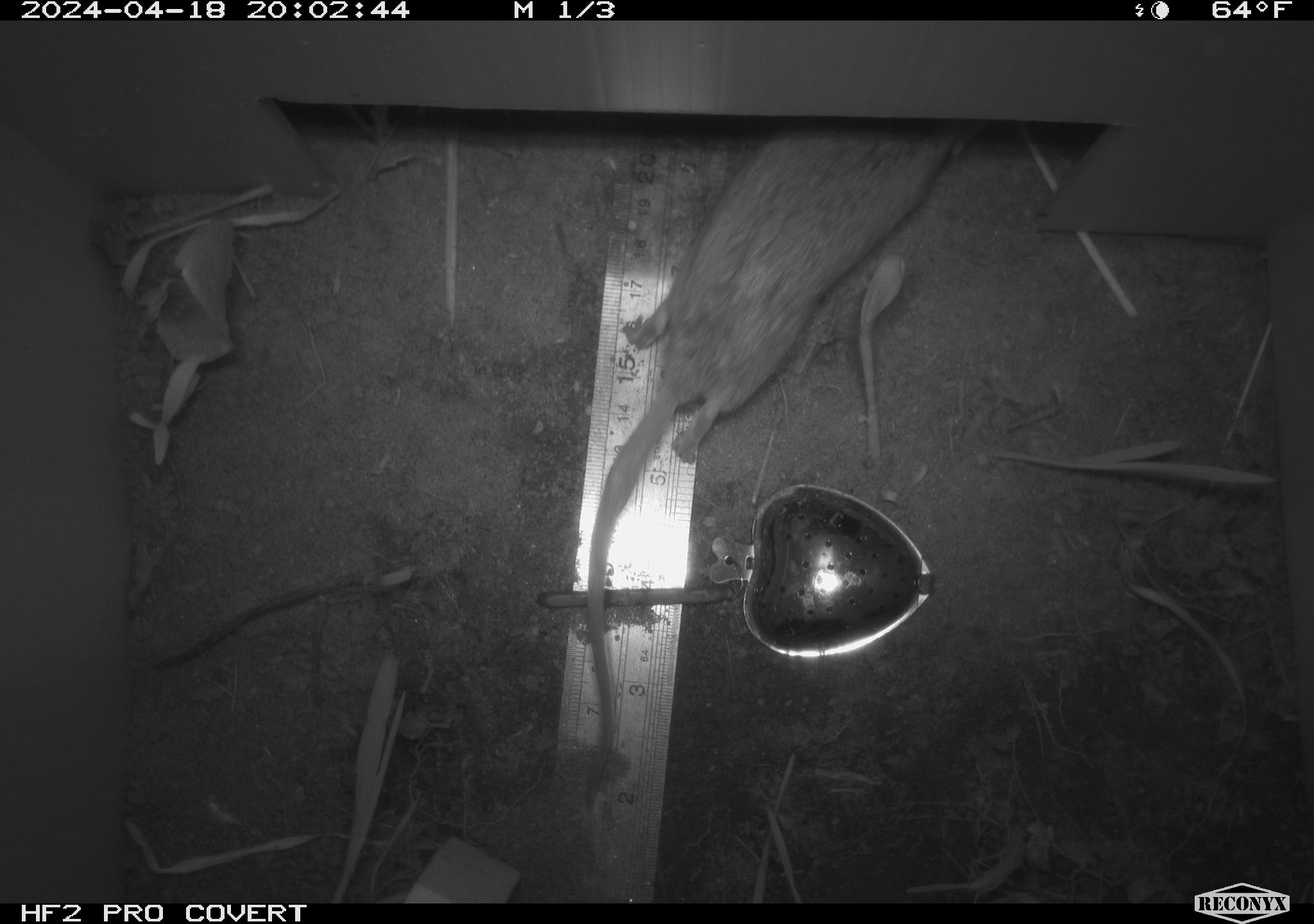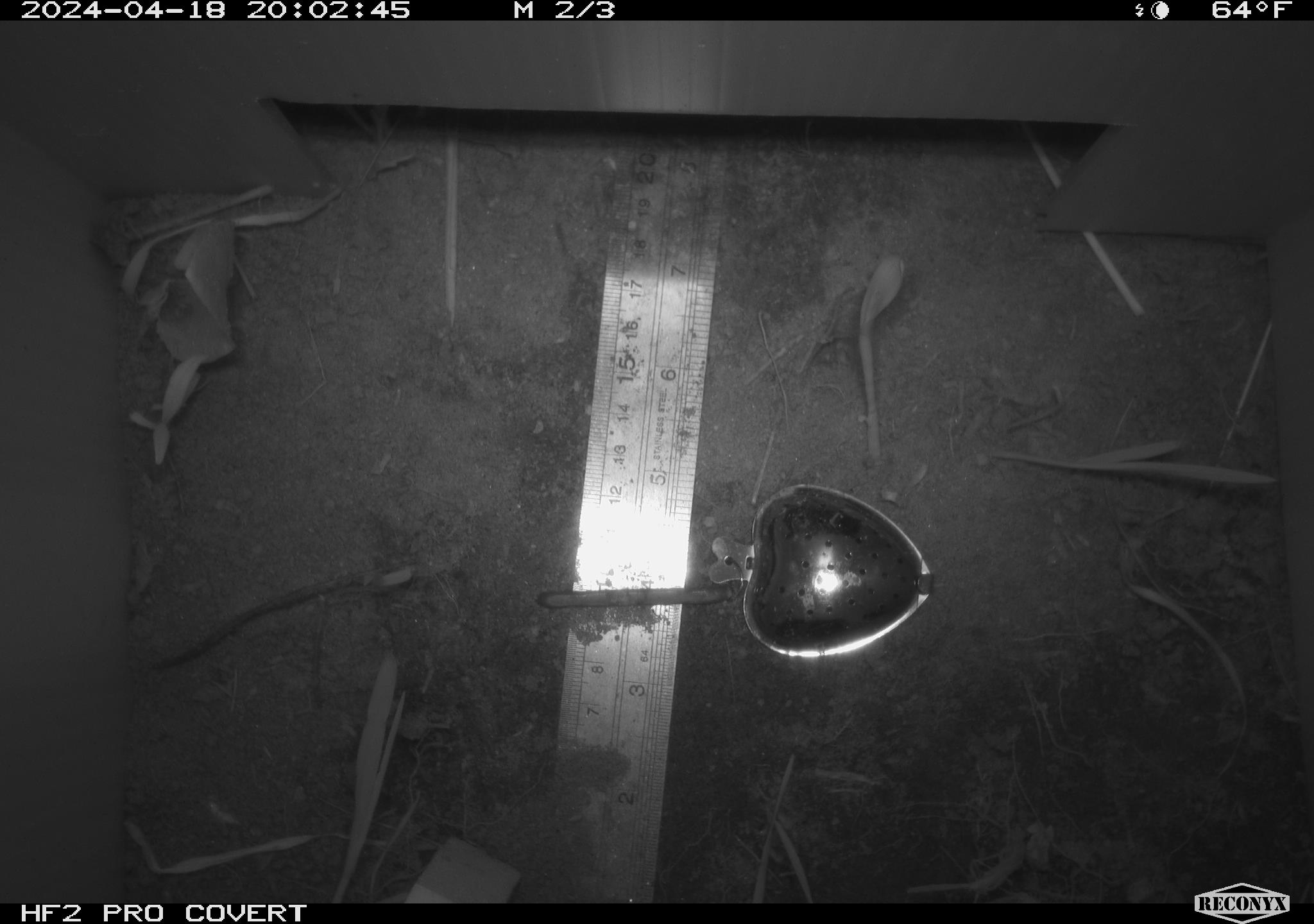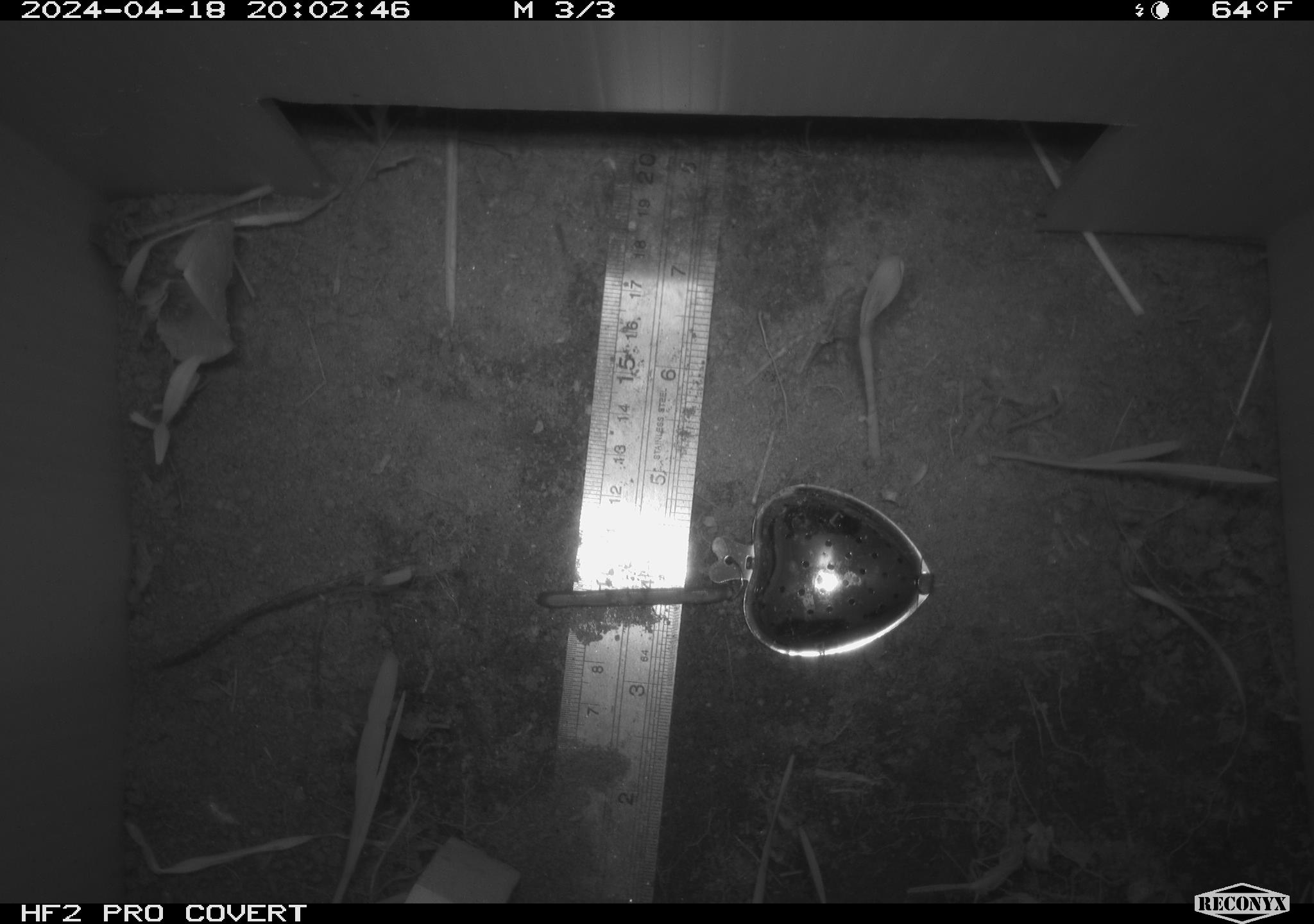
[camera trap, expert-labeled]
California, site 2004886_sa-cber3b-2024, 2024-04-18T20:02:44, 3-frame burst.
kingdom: Animalia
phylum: Chordata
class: Mammalia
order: Rodentia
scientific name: Rodentia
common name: mouse species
Mouse species (Rodentia).